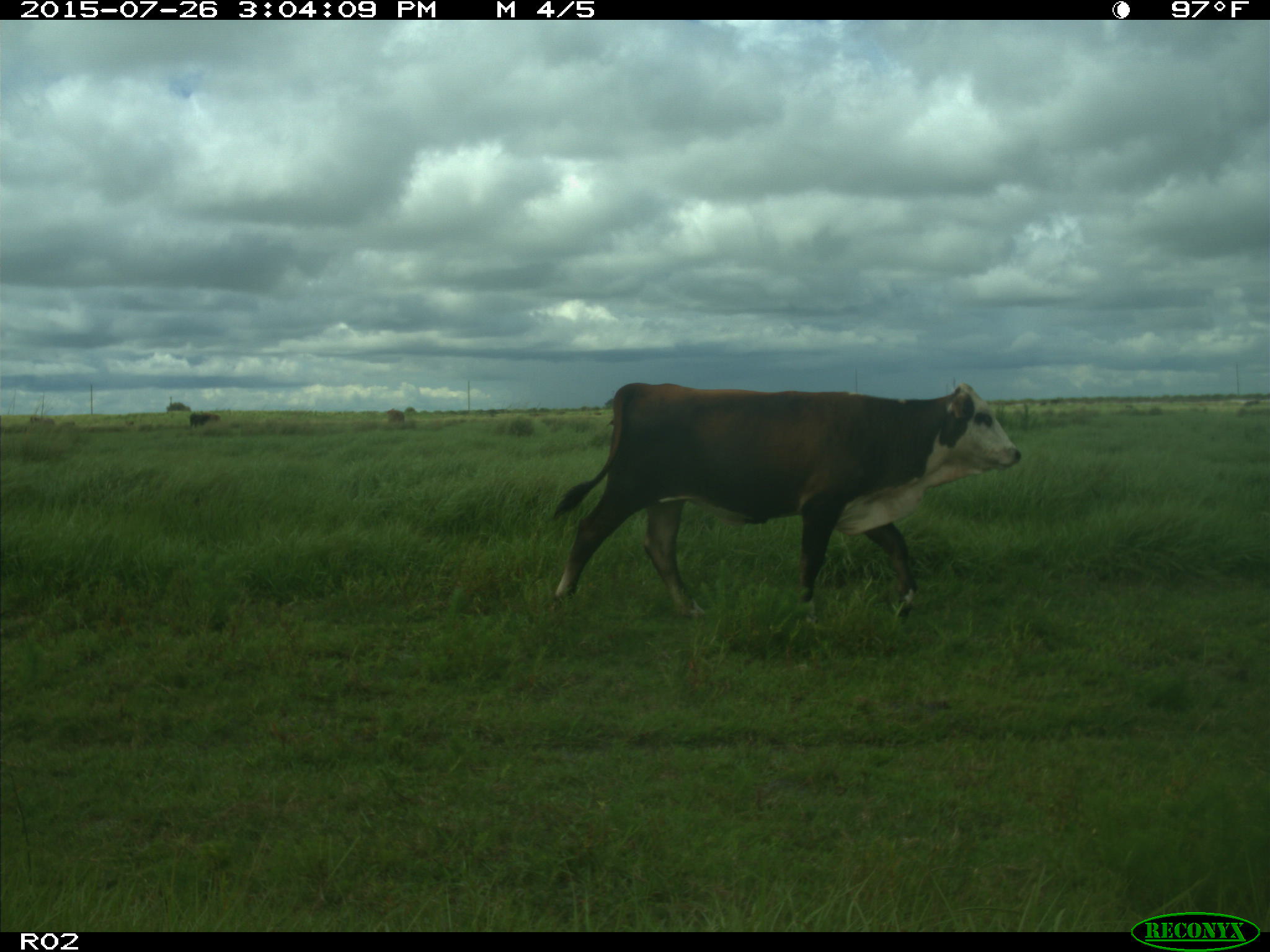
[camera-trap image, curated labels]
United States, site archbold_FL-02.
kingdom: Animalia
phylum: Chordata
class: Mammalia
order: Artiodactyla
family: Bovidae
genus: Bos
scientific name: Bos taurus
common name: domestic cow